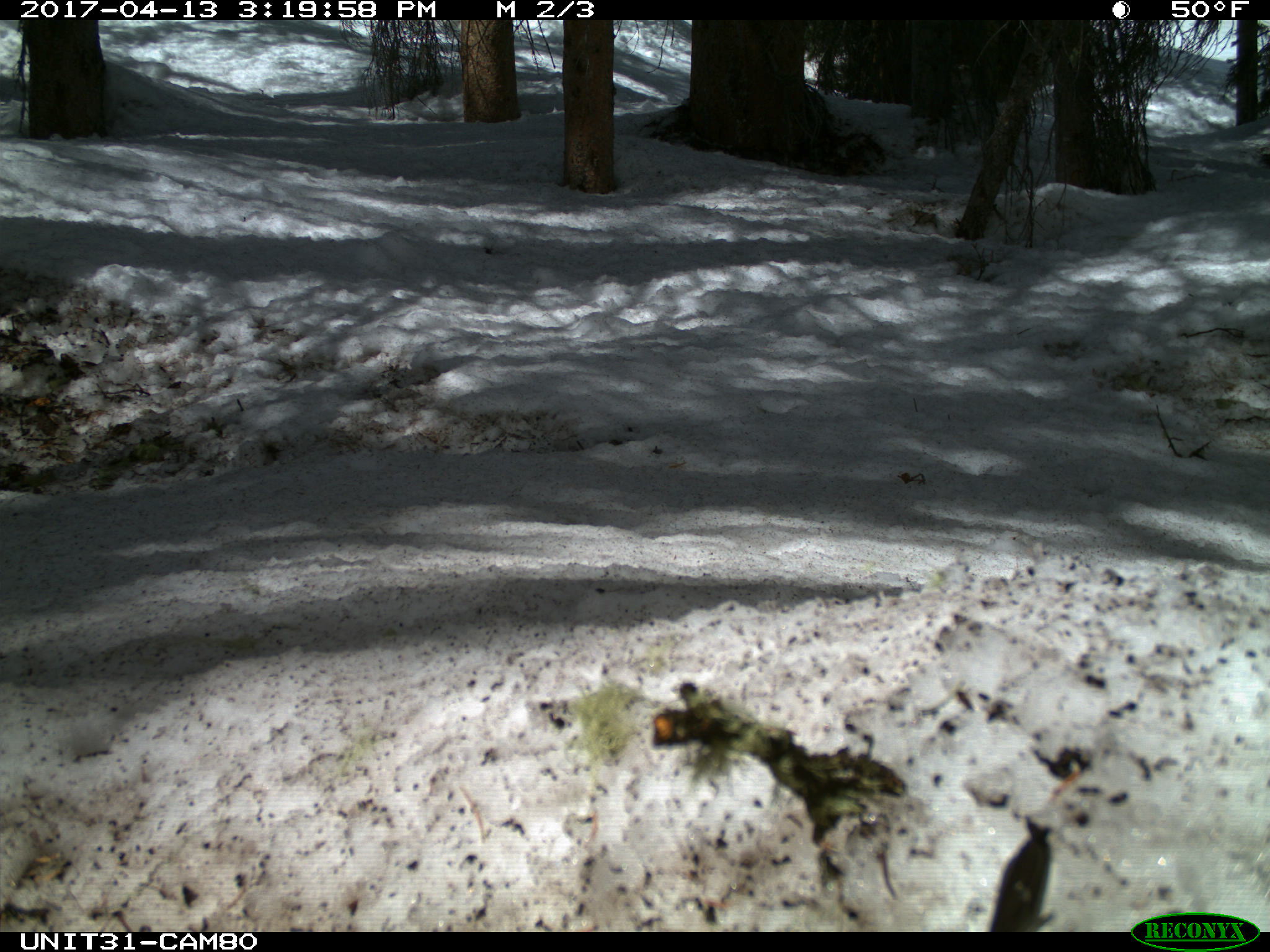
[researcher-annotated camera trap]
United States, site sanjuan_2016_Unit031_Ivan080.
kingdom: Animalia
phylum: Chordata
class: Aves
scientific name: Aves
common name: birds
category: unidentified bird